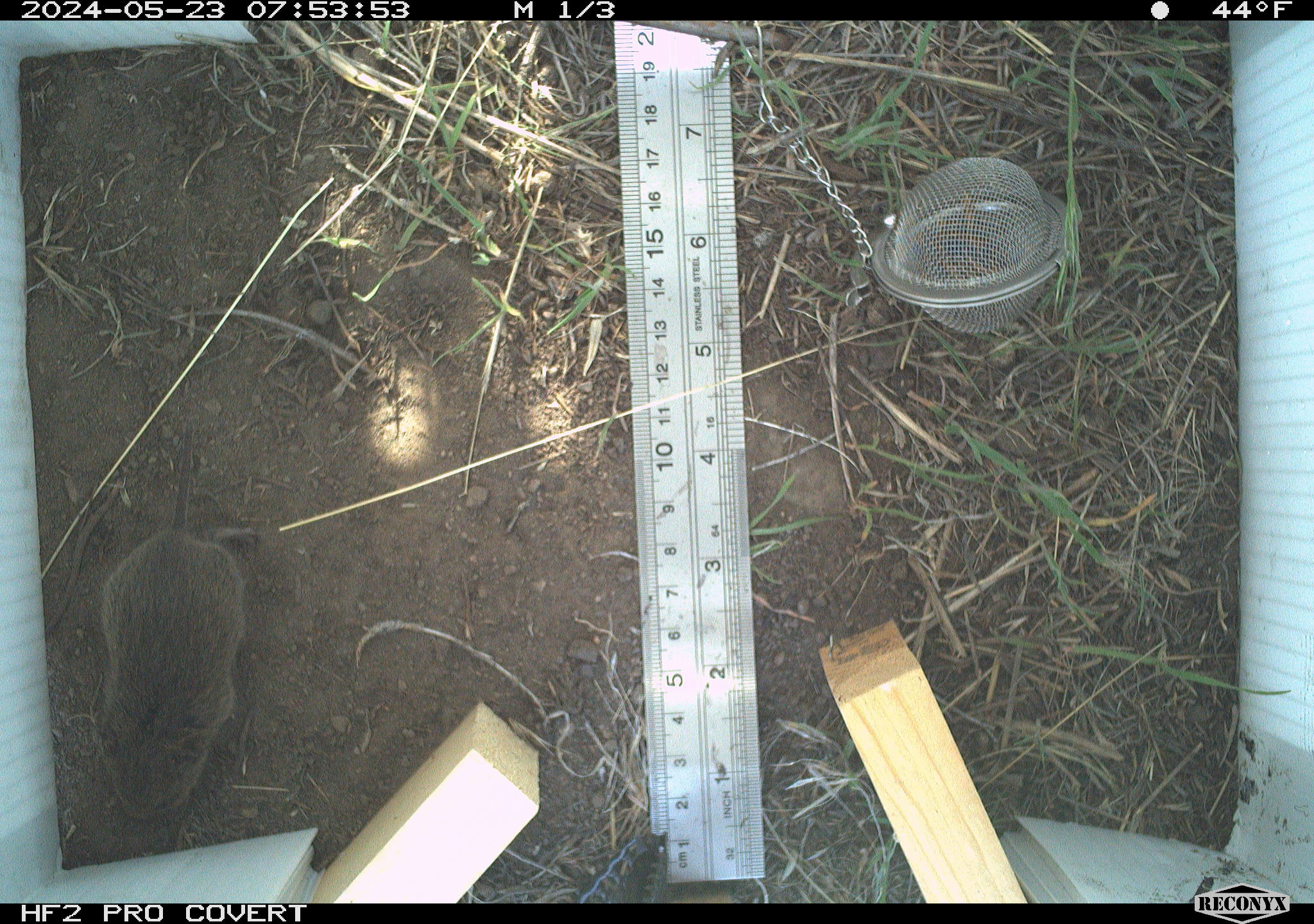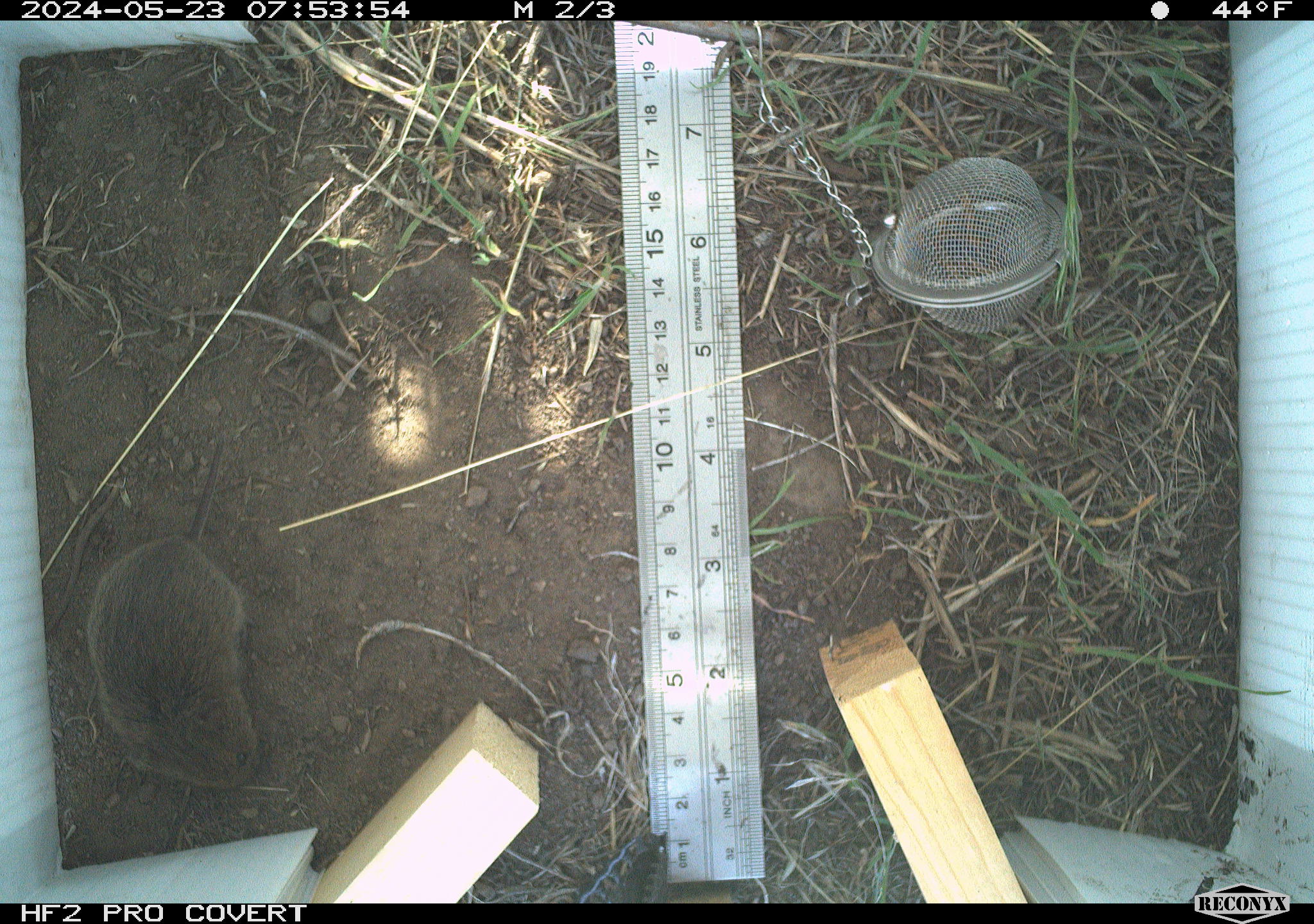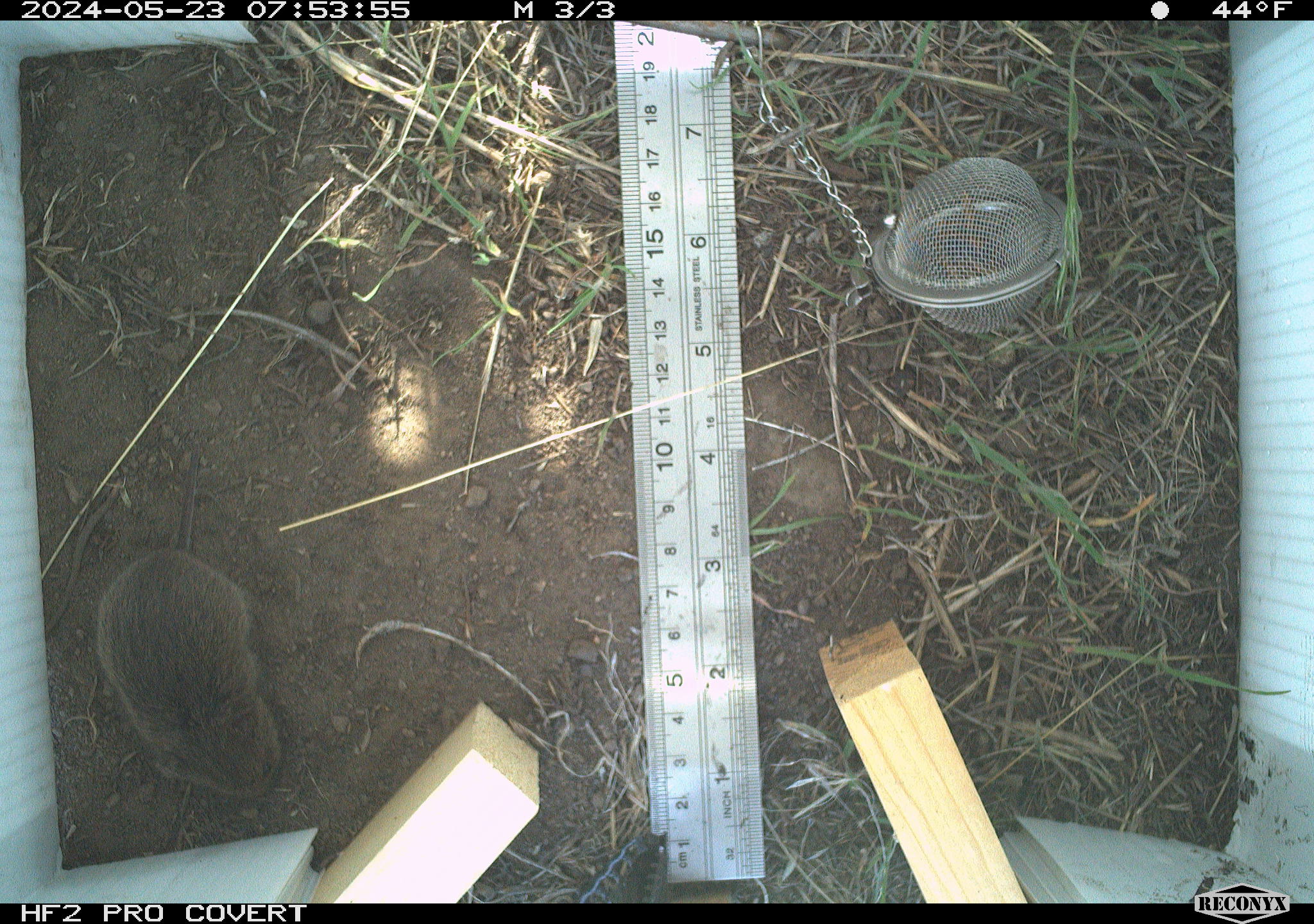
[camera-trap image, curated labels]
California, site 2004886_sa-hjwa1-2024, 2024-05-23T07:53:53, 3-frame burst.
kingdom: Animalia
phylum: Chordata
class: Mammalia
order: Rodentia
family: Cricetidae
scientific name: Cricetidae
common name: hamsters, voles, lemmings, and allies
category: cricetidae family